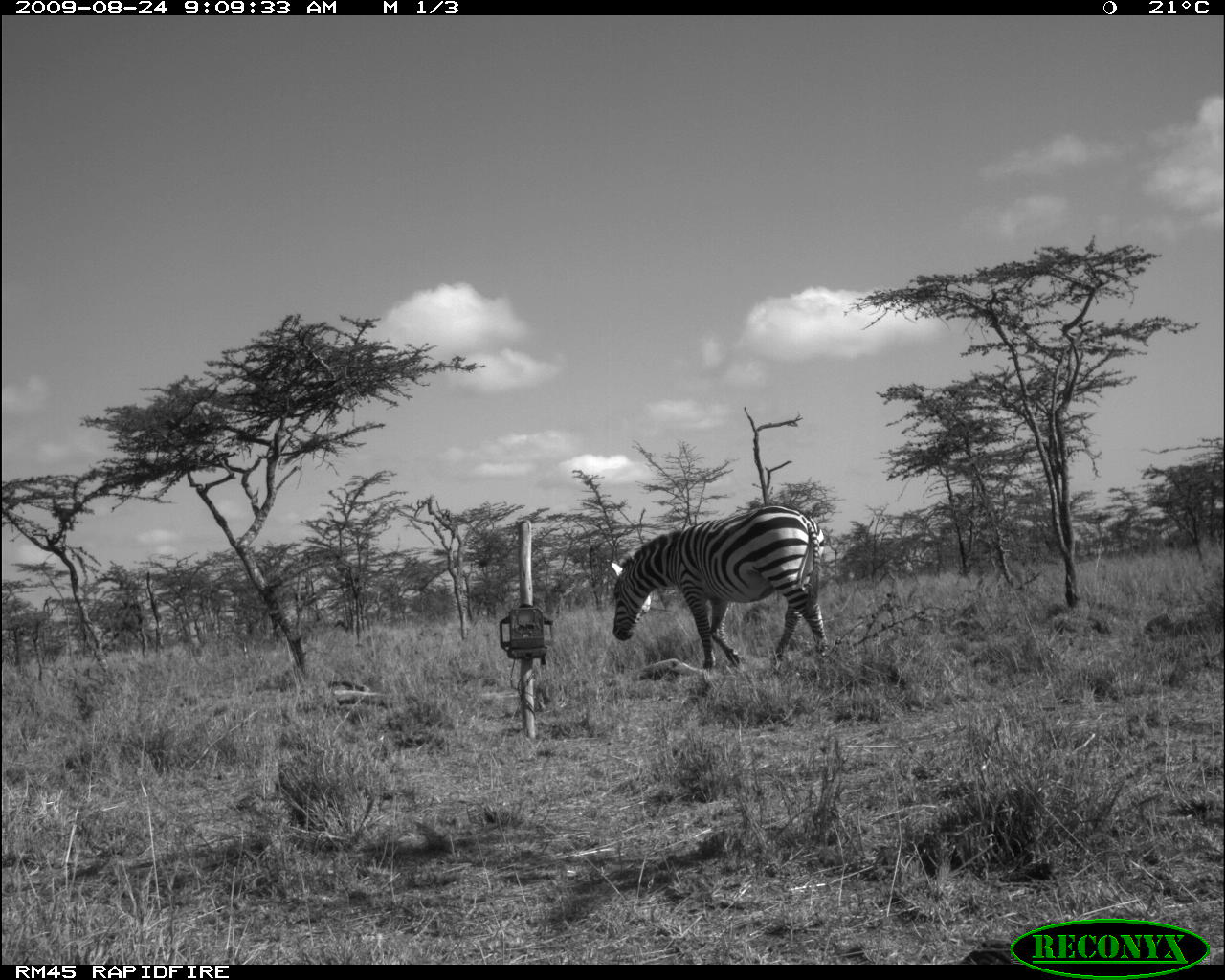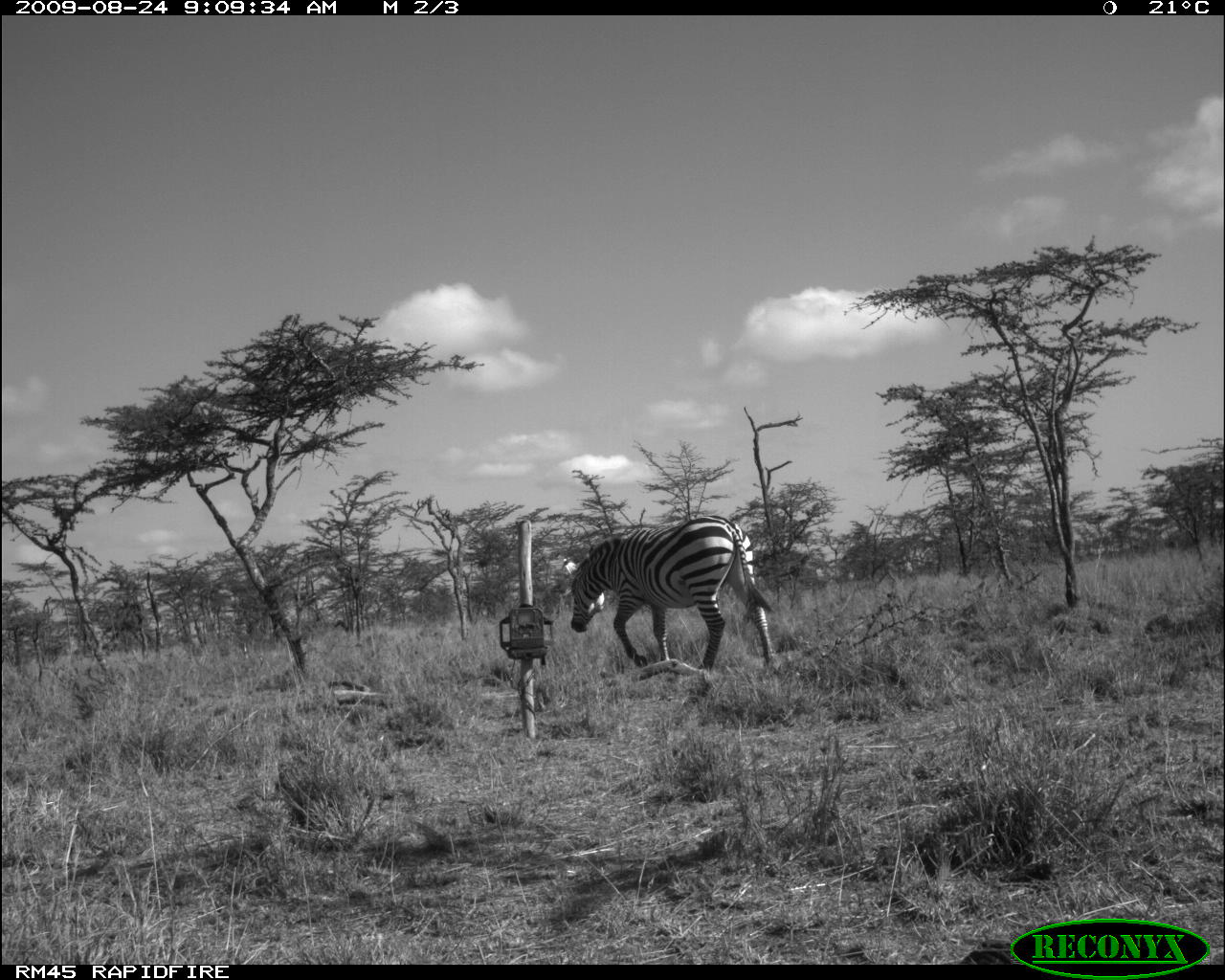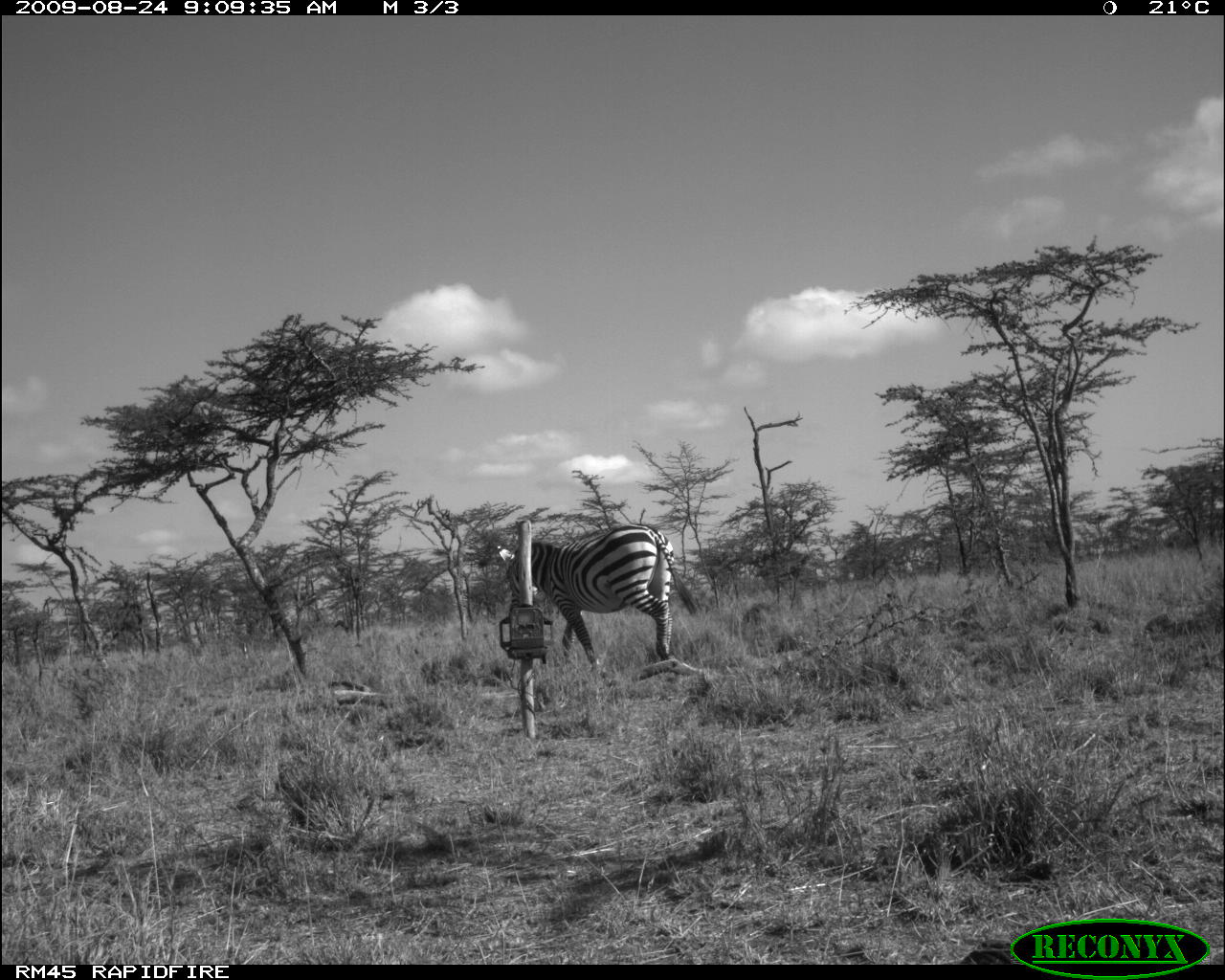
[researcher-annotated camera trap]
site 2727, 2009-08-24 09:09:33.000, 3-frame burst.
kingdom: Animalia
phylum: Chordata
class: Mammalia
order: Perissodactyla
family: Equidae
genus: Equus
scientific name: Equus quagga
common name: plains zebra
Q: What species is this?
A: Equus quagga (plains zebra).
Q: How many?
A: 1.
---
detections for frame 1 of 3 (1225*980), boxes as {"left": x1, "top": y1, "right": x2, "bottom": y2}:
equus quagga: {"left": 608, "top": 503, "right": 831, "bottom": 673}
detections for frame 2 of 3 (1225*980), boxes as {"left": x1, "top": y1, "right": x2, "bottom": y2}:
equus quagga: {"left": 563, "top": 515, "right": 777, "bottom": 674}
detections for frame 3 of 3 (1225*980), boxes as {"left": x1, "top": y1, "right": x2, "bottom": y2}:
equus quagga: {"left": 494, "top": 523, "right": 705, "bottom": 688}